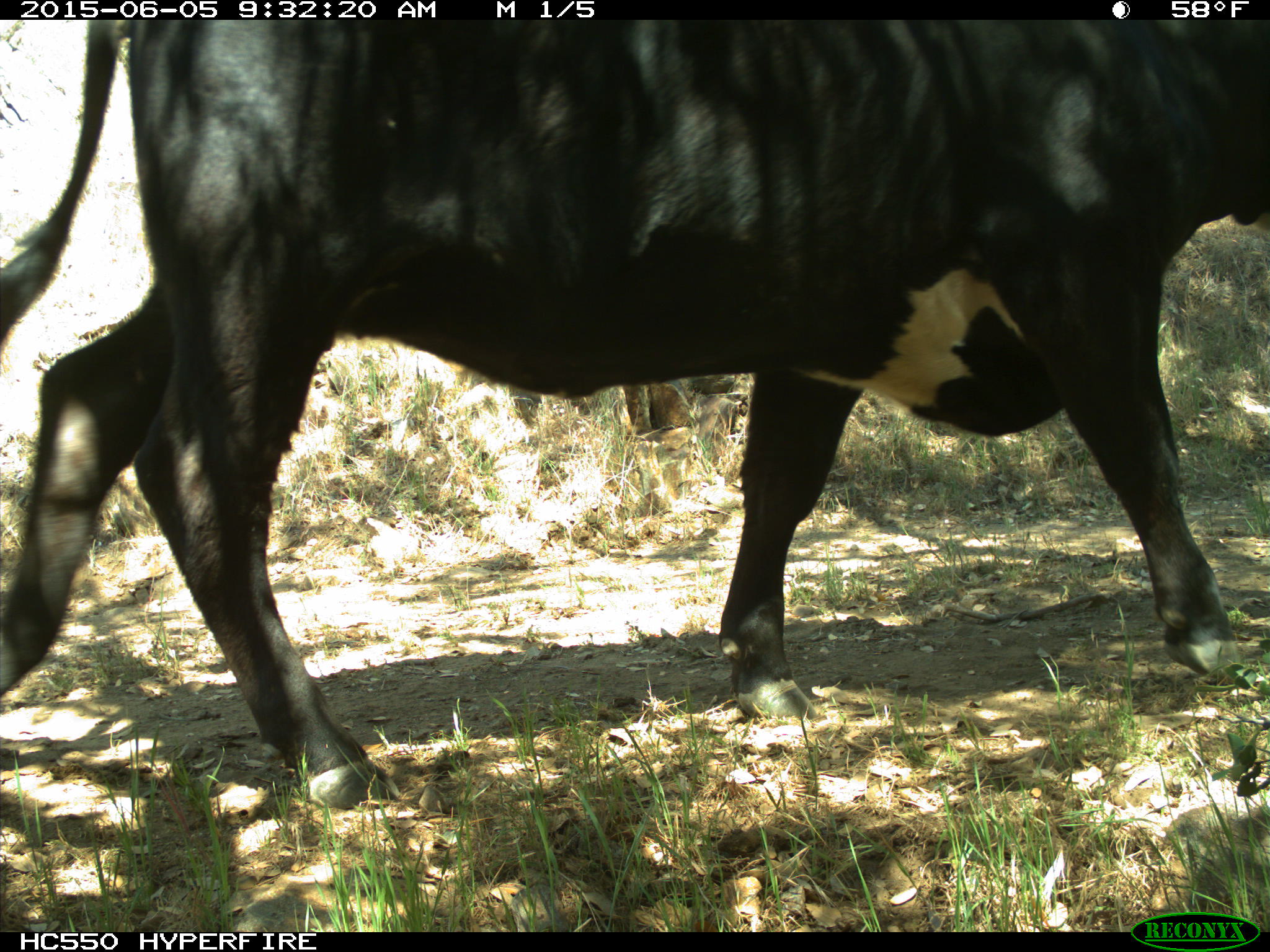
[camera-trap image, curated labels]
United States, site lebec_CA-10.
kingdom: Animalia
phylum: Chordata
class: Mammalia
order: Artiodactyla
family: Bovidae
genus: Bos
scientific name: Bos taurus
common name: domestic cow